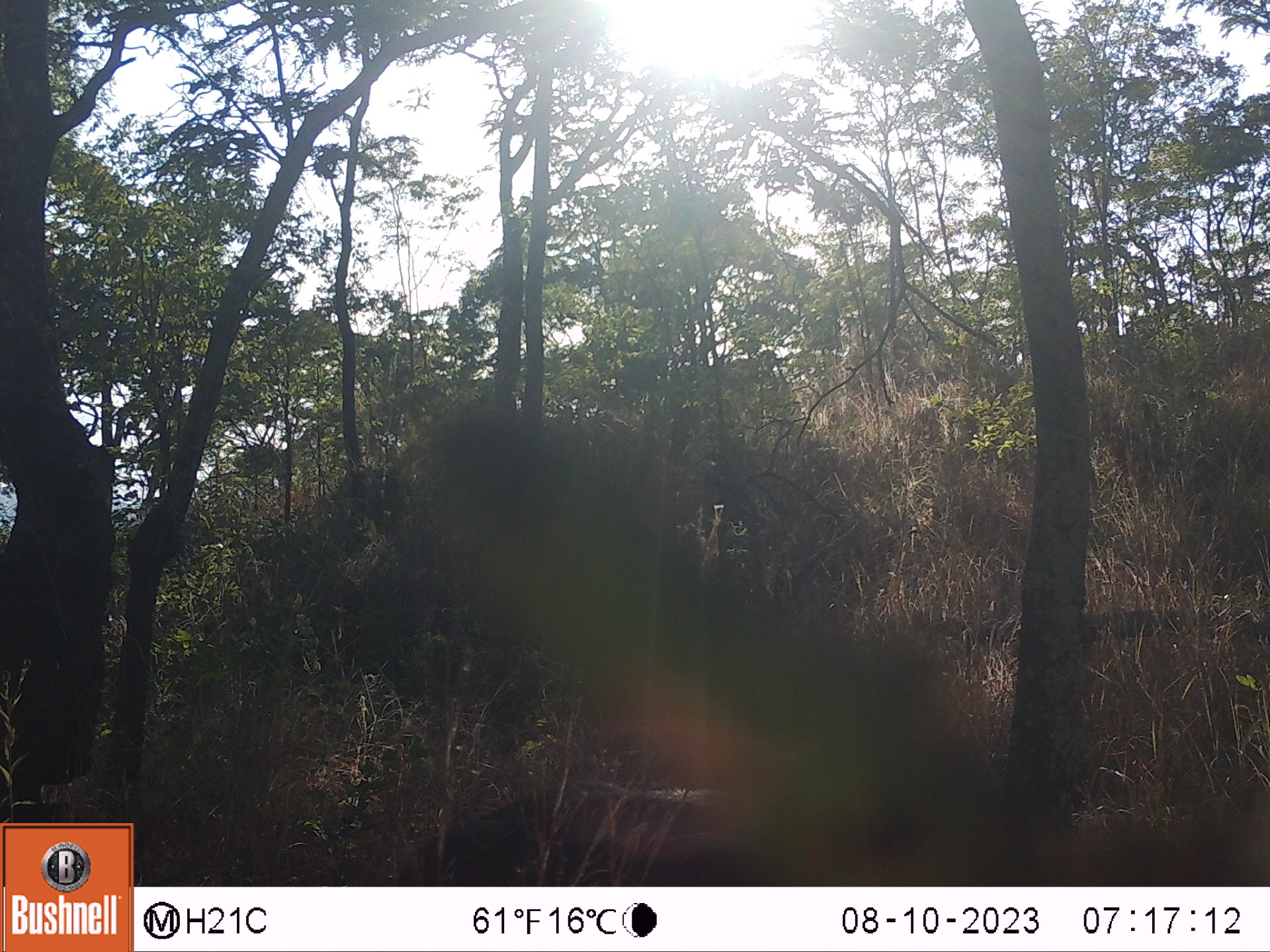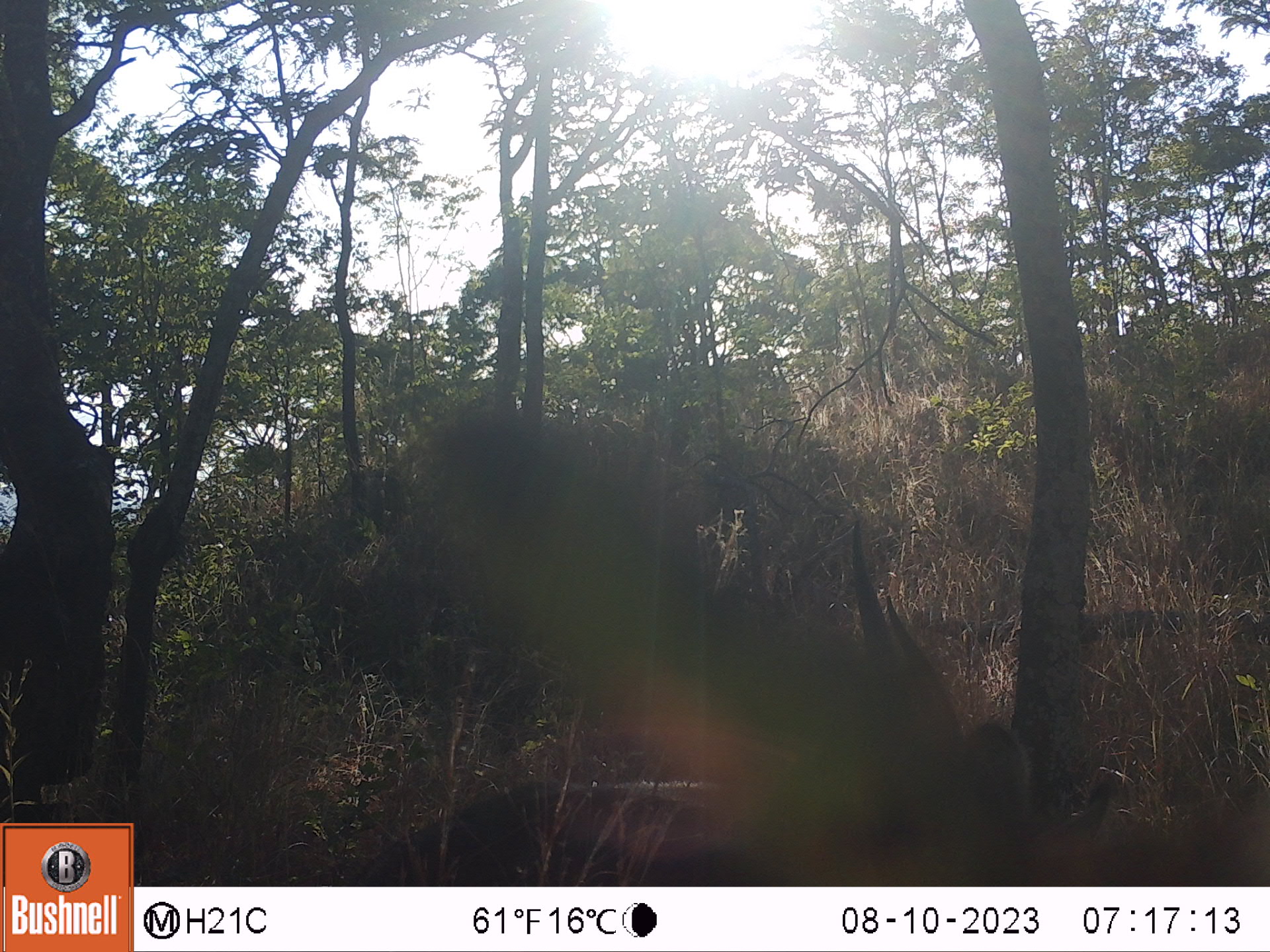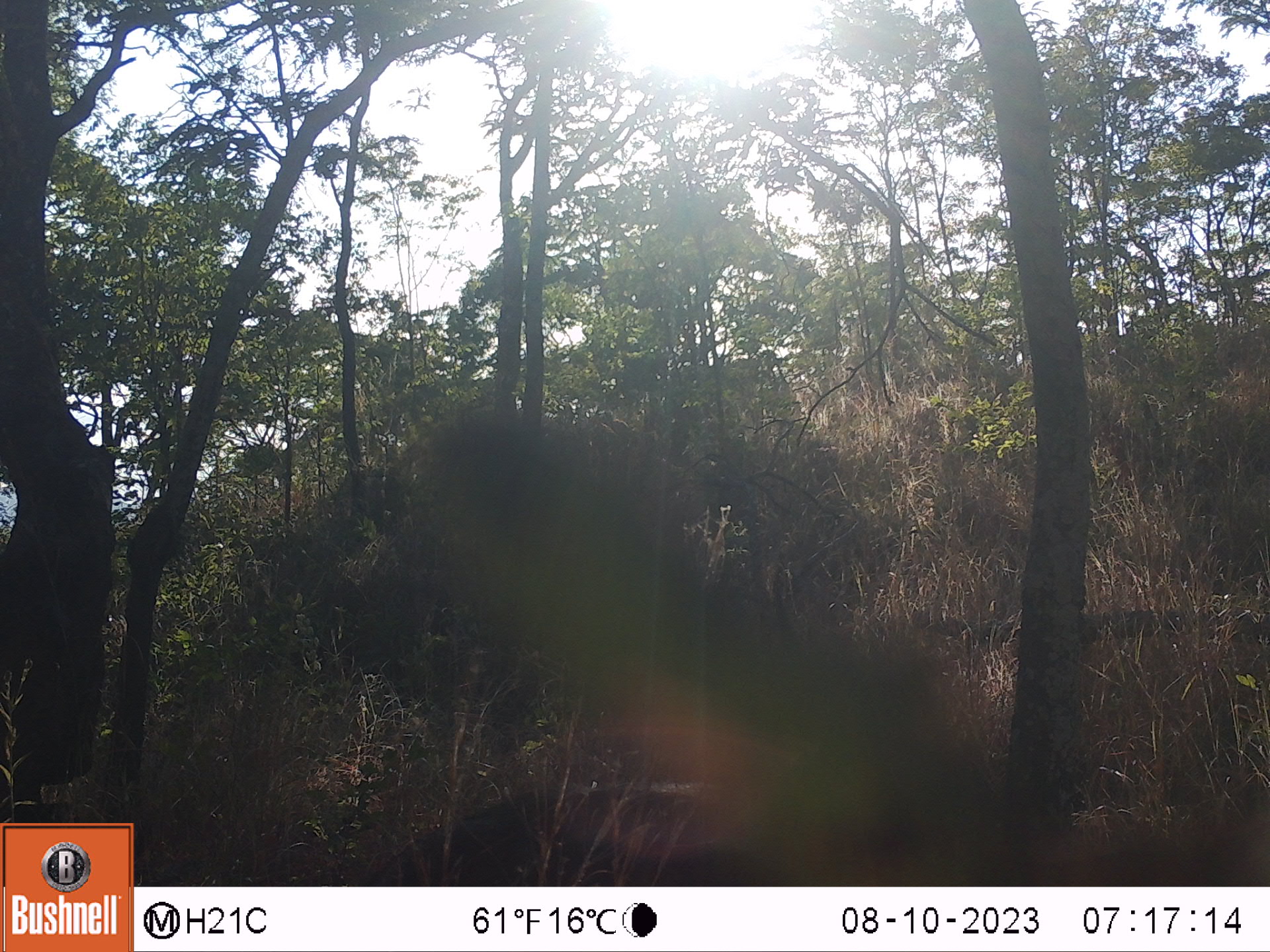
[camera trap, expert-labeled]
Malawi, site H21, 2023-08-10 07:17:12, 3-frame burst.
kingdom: Animalia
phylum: Chordata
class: Mammalia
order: Artiodactyla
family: Bovidae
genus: Tragelaphus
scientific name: Tragelaphus sylvaticus sylvaticus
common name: cape bushbuck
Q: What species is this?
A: Cape bushbuck (Tragelaphus sylvaticus sylvaticus).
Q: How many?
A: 1.